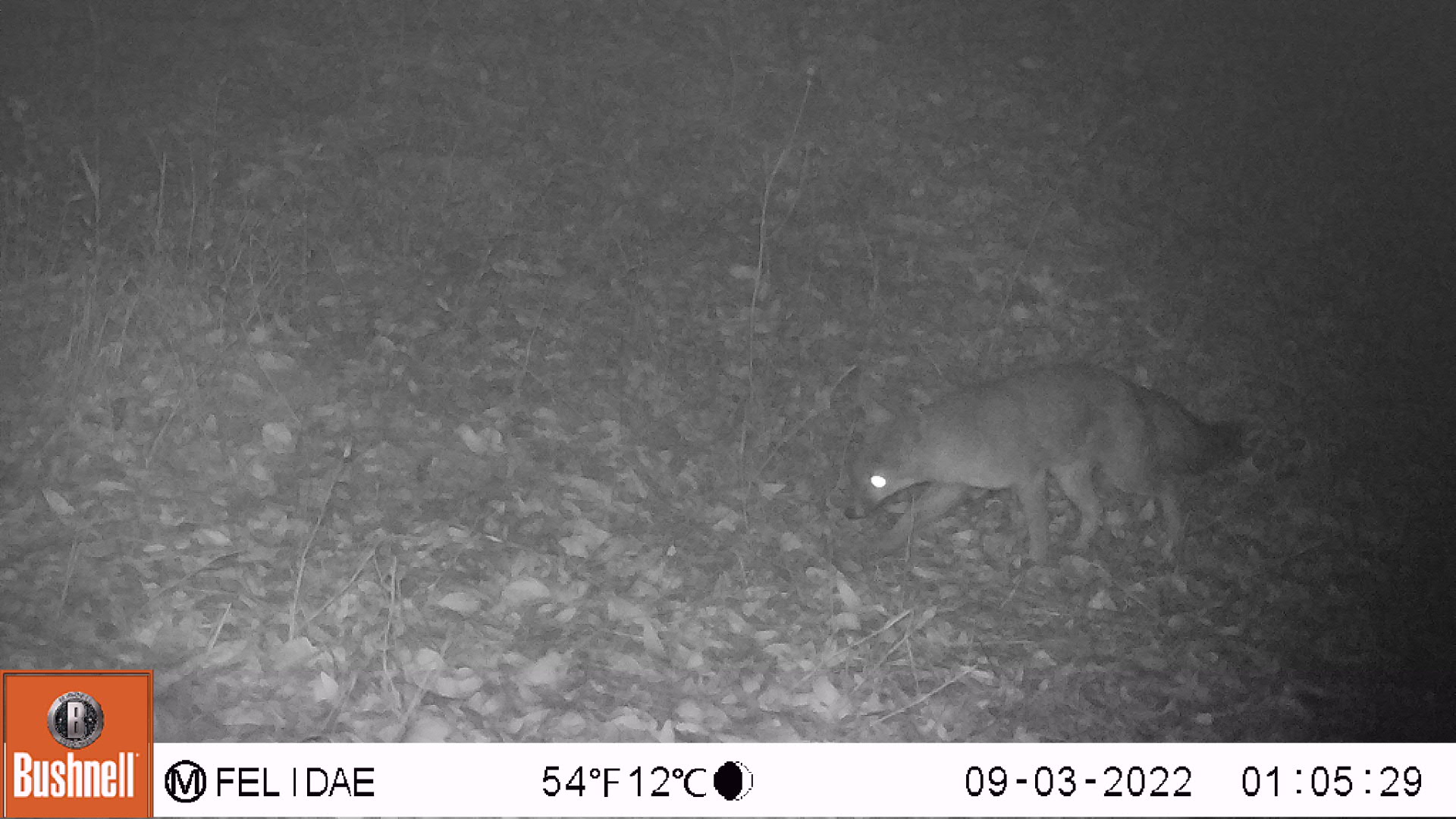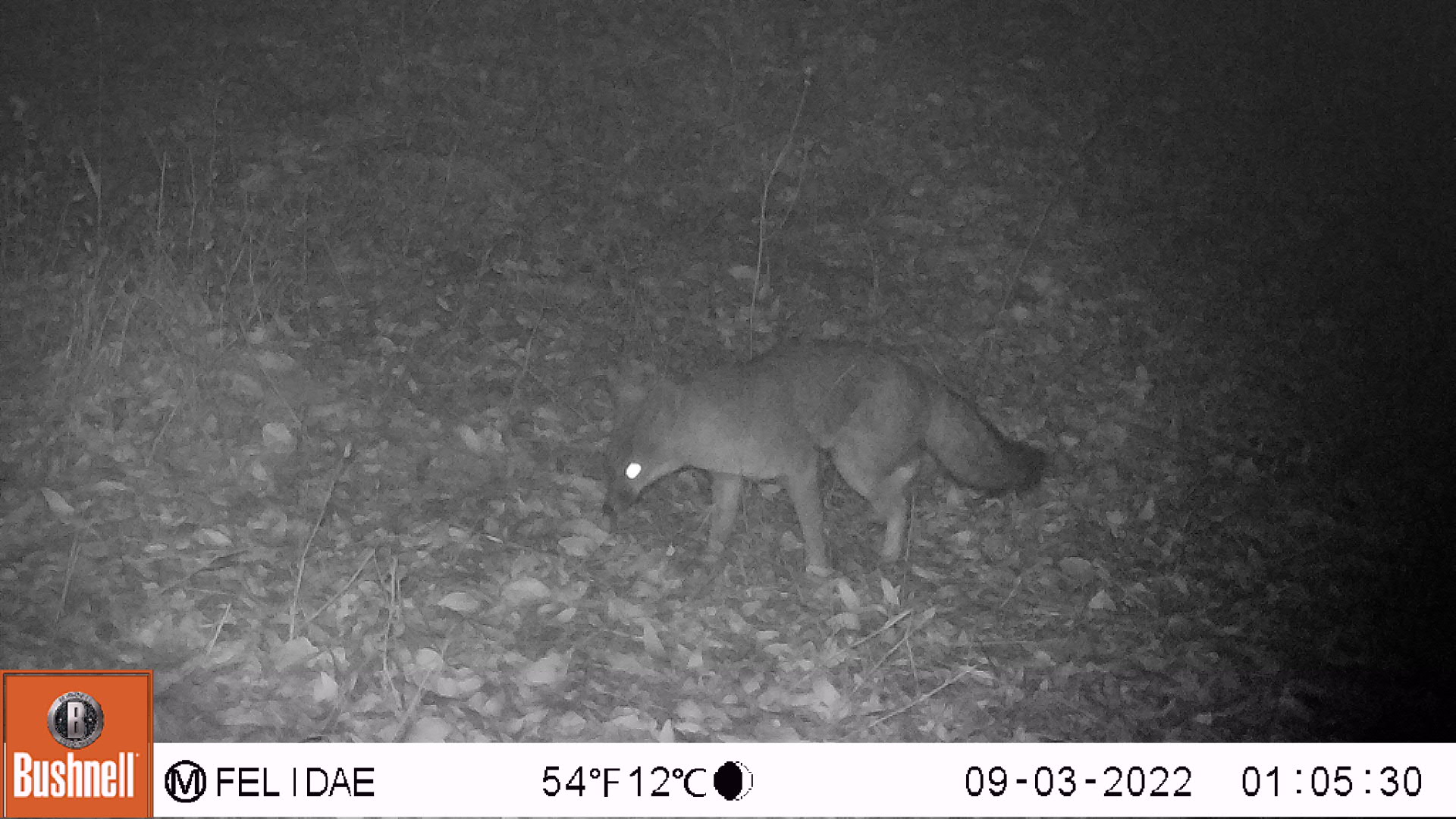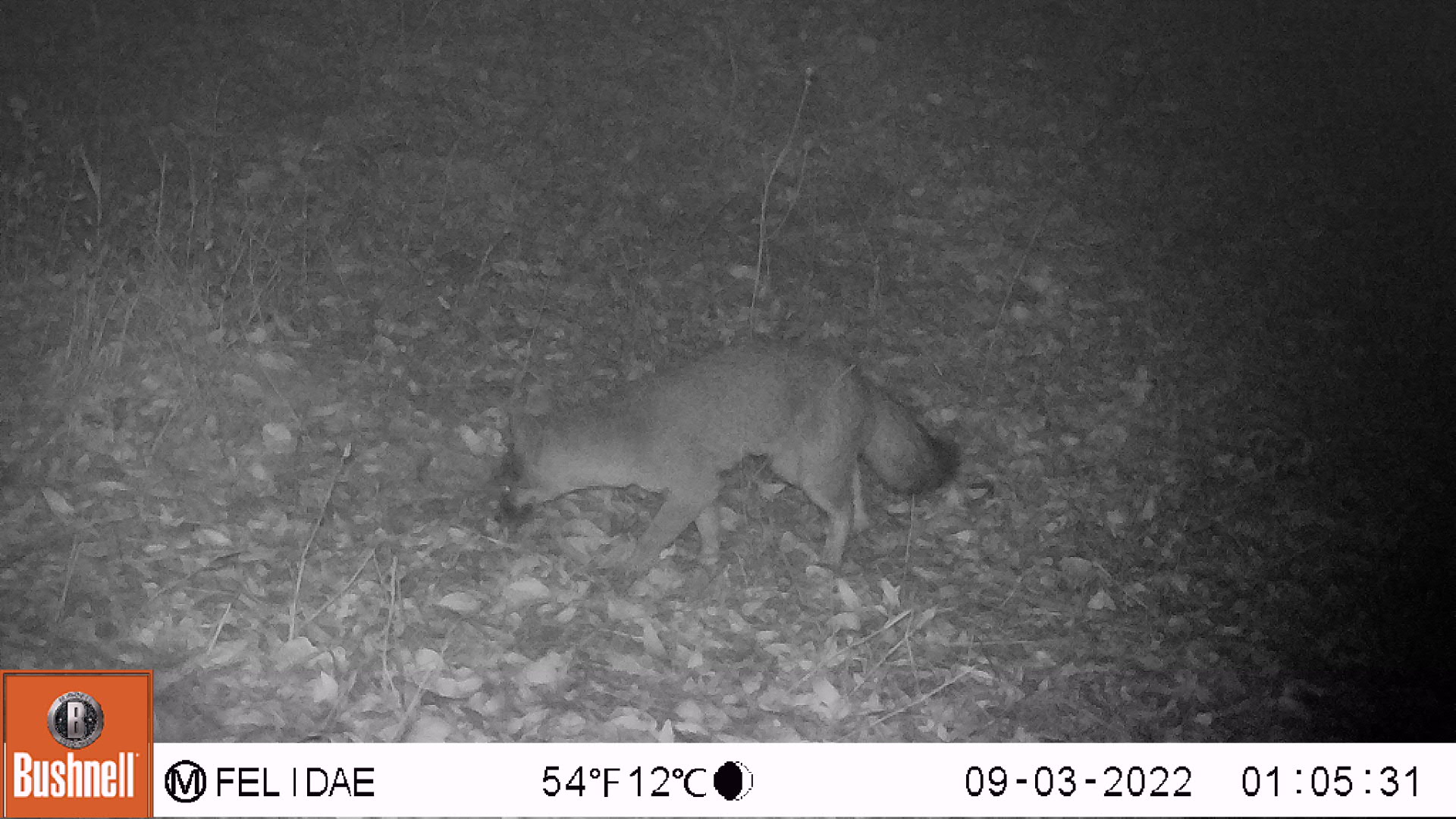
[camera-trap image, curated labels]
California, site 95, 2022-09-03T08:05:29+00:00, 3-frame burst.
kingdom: Animalia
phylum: Chordata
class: Mammalia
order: Carnivora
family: Canidae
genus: Urocyon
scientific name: Urocyon cinereoargenteus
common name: gray fox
Gray fox (Urocyon cinereoargenteus).